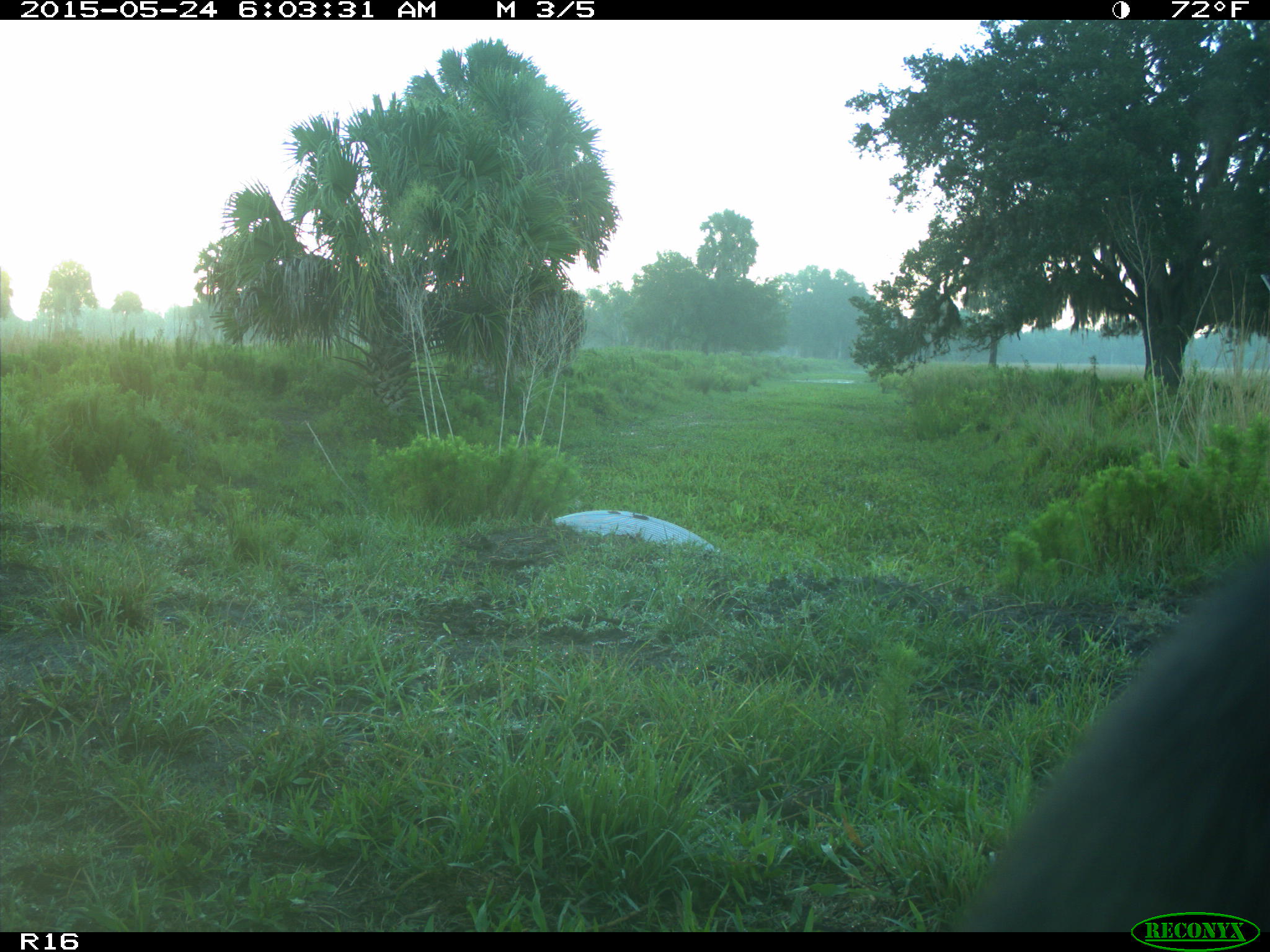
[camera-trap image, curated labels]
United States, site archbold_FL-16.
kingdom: Animalia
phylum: Chordata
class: Mammalia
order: Artiodactyla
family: Bovidae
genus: Bos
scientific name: Bos taurus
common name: domestic cow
Bos taurus (domestic cow).